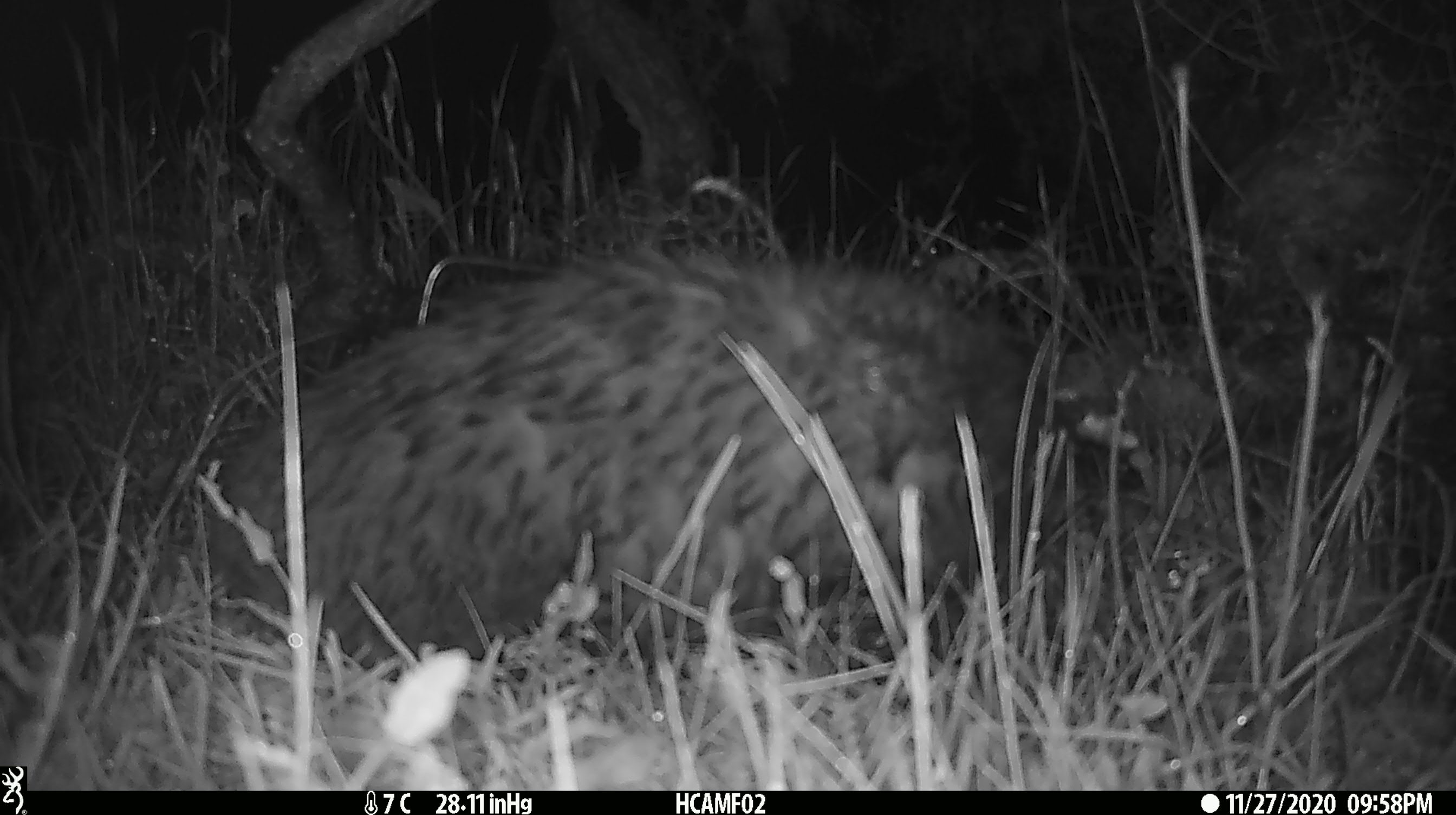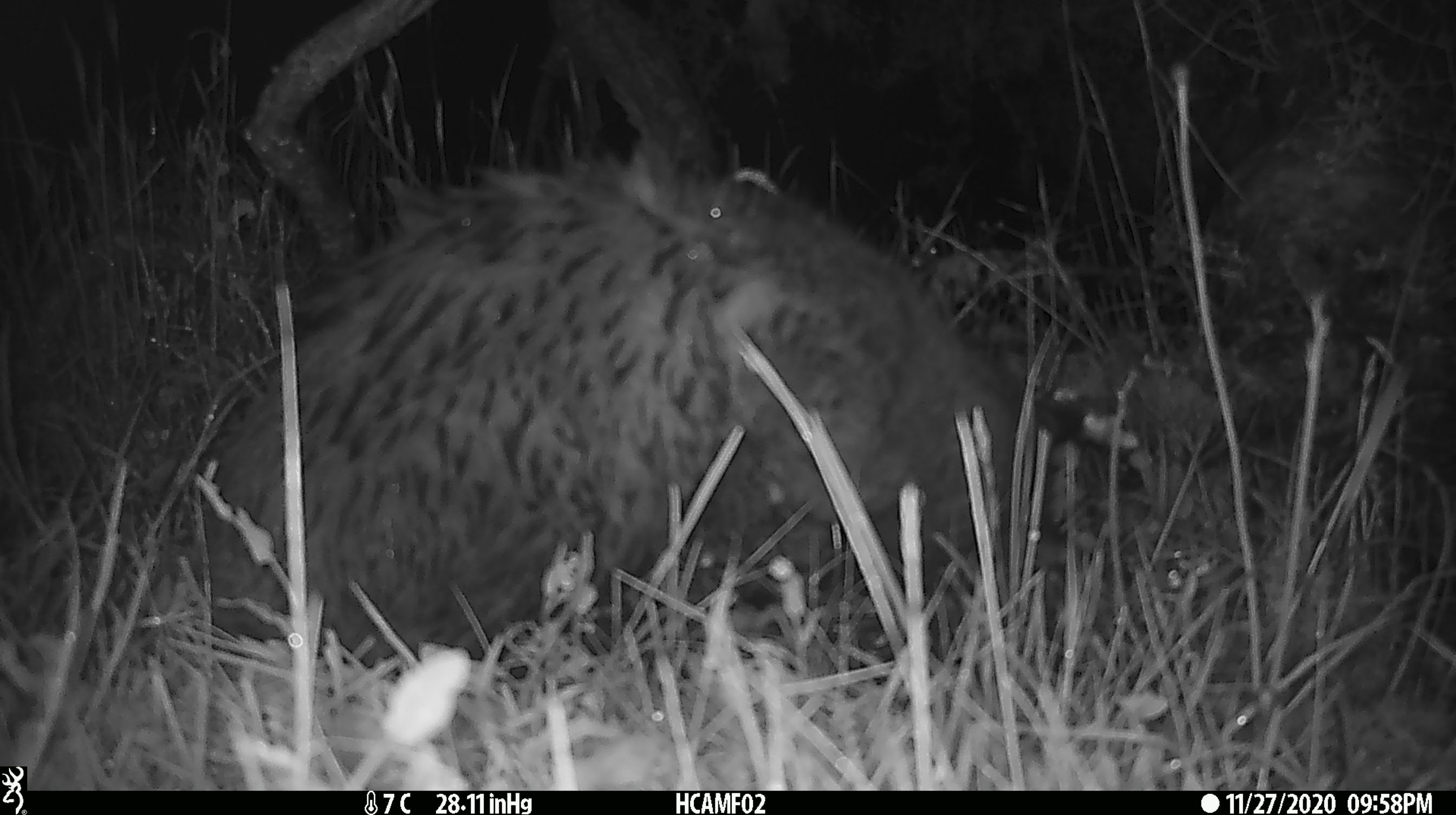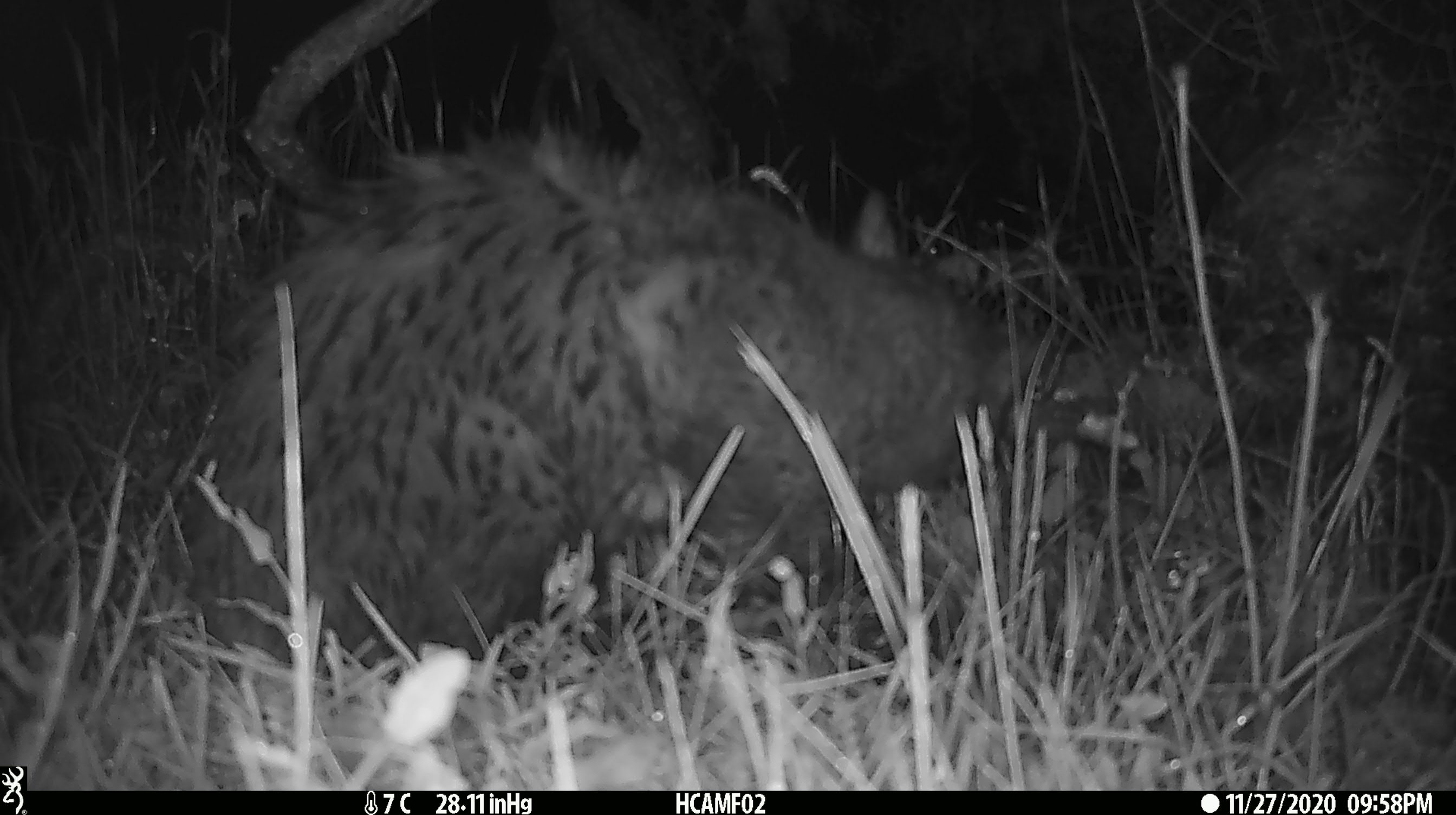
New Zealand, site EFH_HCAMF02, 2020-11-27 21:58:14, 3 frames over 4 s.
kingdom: Animalia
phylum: Chordata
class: Mammalia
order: Carnivora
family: Felidae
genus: Felis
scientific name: Felis catus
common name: domestic cat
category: cat